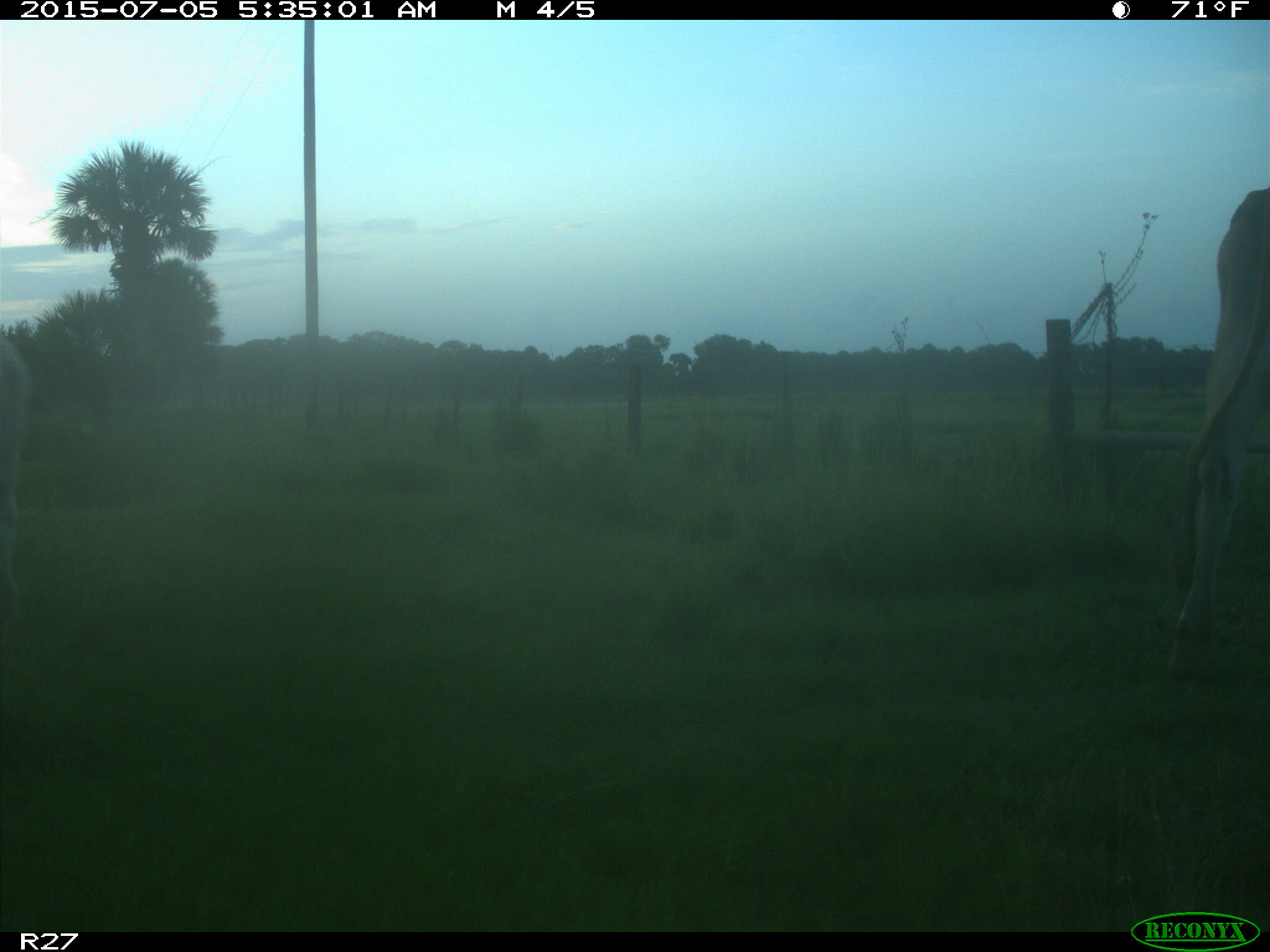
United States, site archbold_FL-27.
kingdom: Animalia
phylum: Chordata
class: Mammalia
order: Artiodactyla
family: Bovidae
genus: Bos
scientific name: Bos taurus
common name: domestic cow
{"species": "Bos taurus (domestic cow)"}